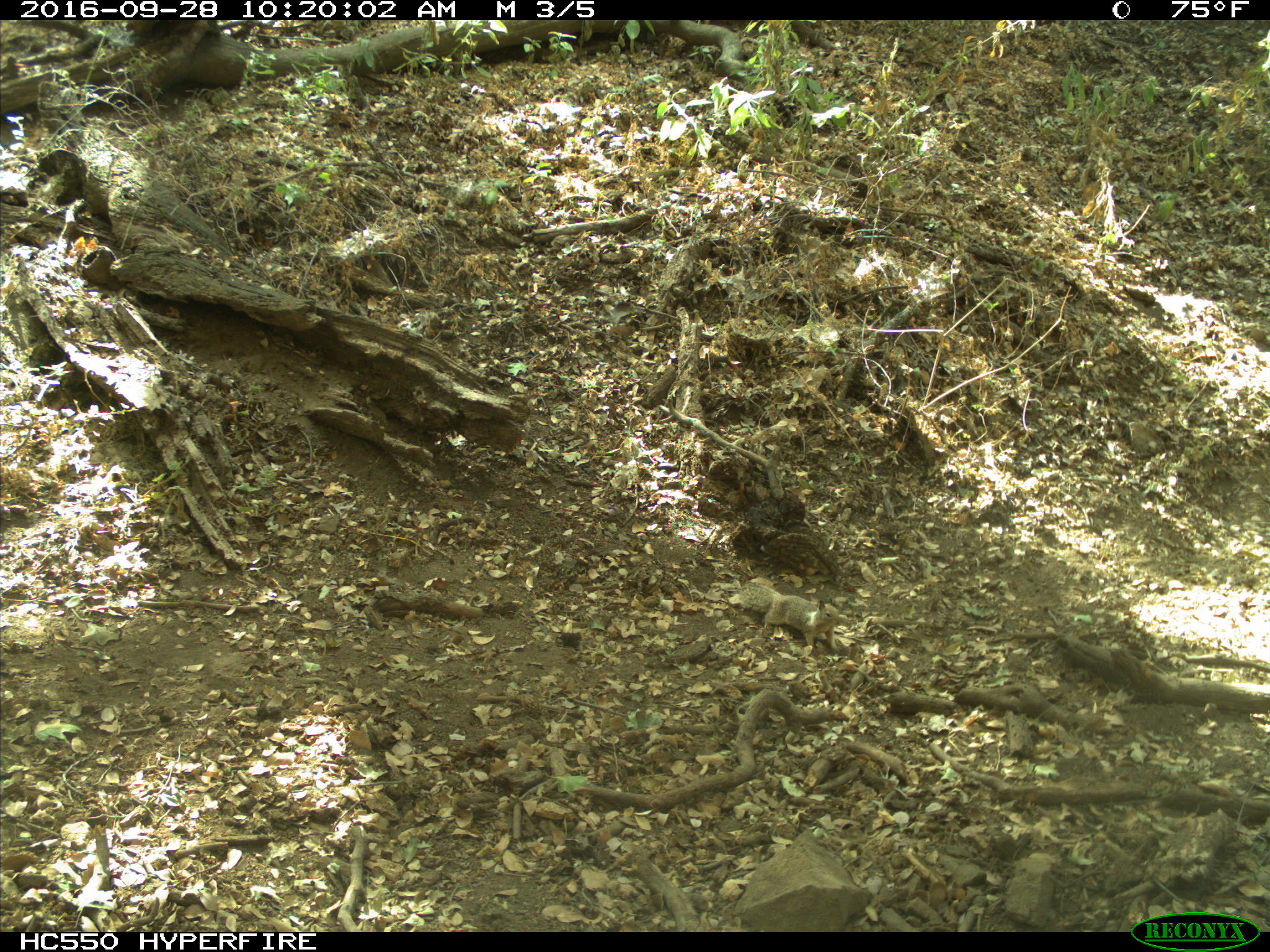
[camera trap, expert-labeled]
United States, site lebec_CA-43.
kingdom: Animalia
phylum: Chordata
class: Mammalia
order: Rodentia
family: Sciuridae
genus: Otospermophilus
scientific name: Otospermophilus beecheyi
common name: california ground squirrel